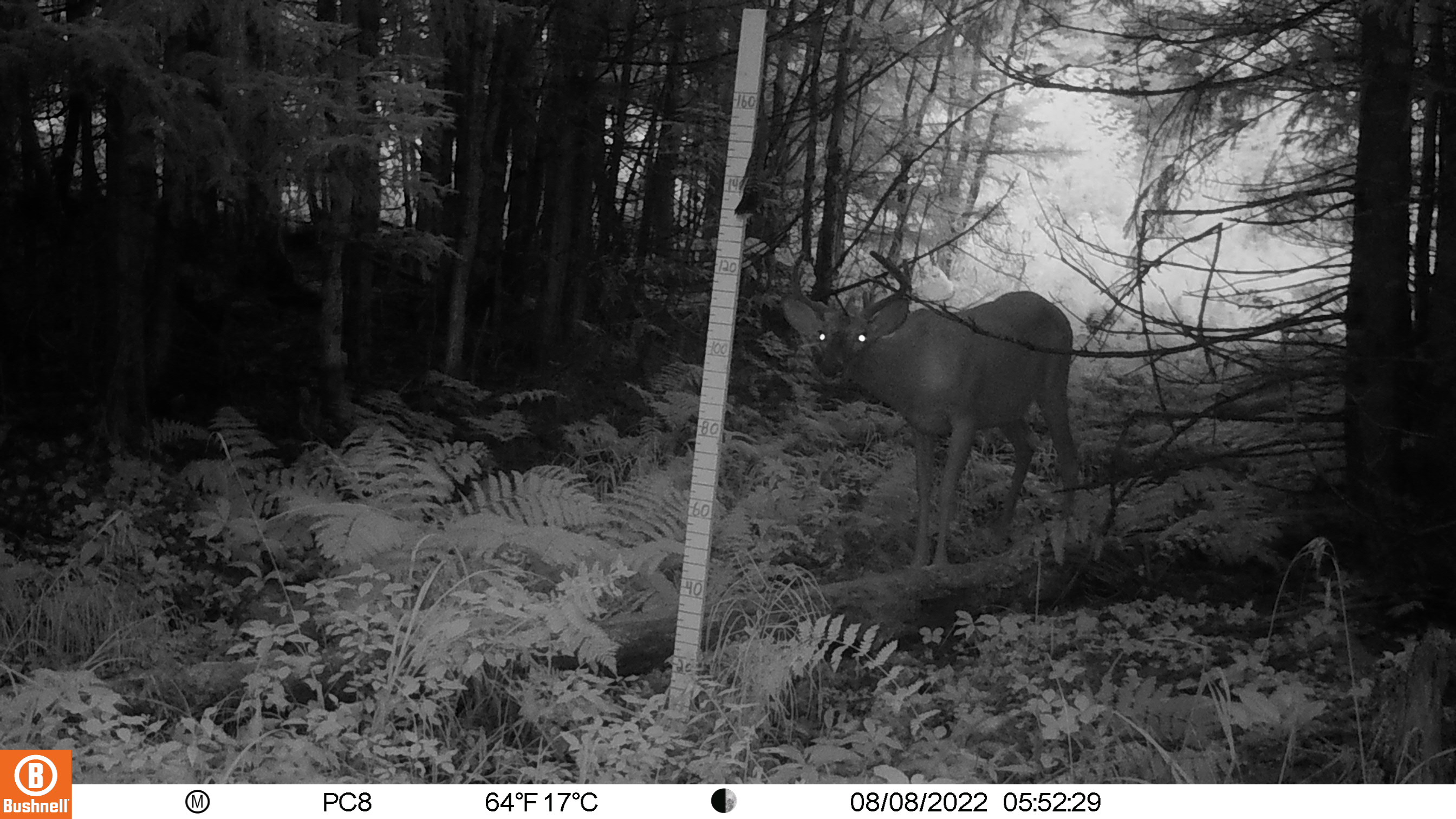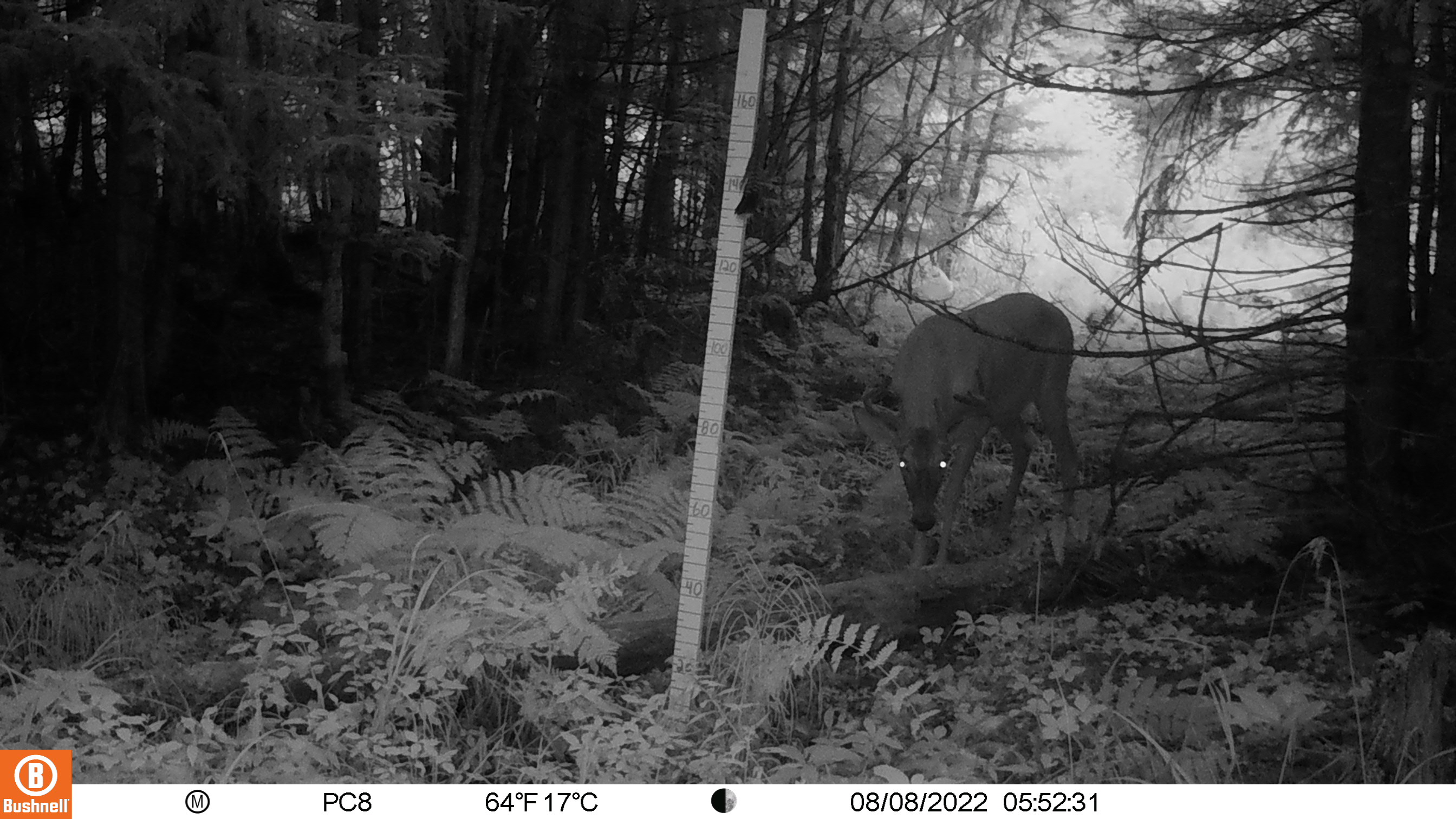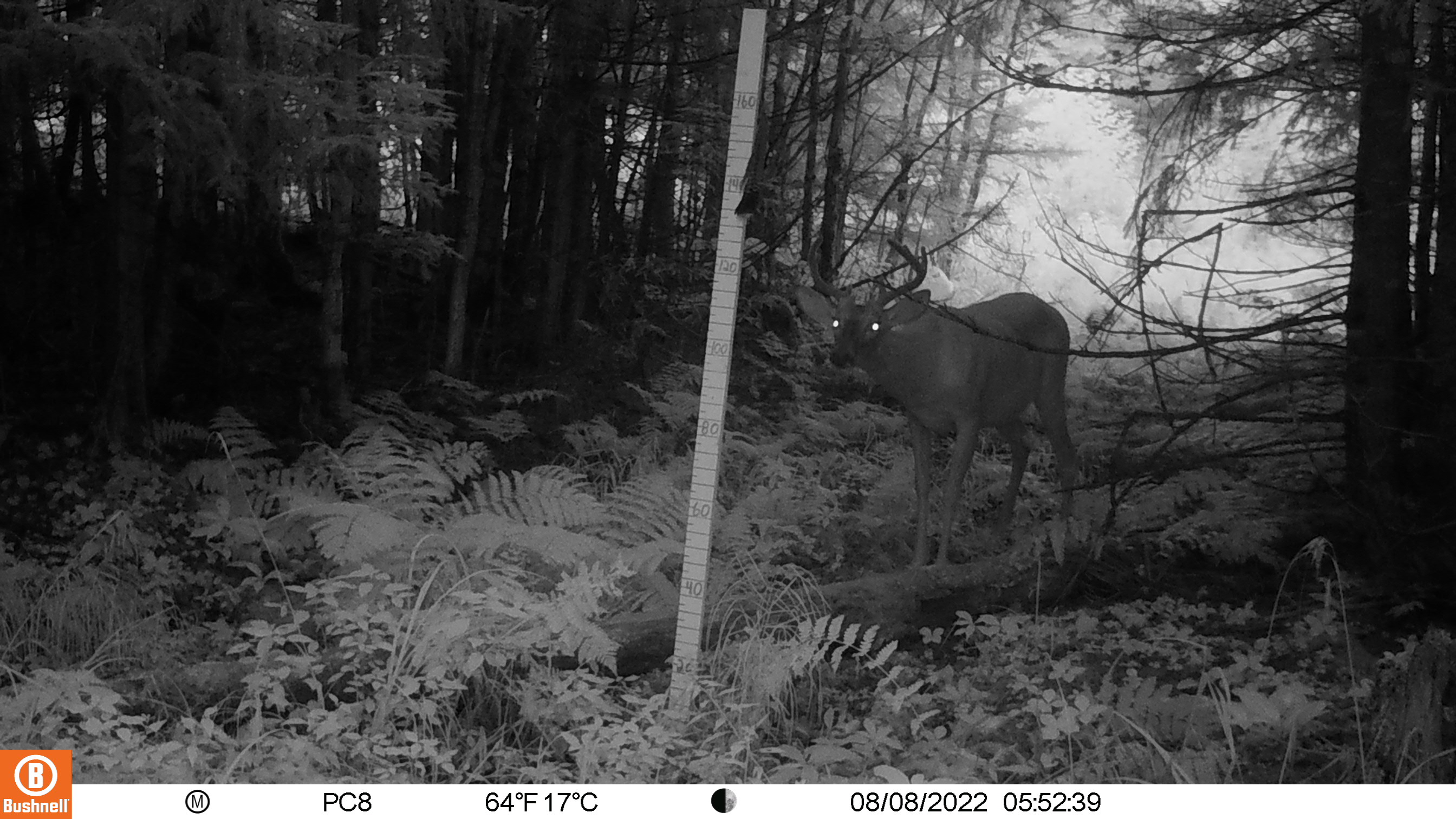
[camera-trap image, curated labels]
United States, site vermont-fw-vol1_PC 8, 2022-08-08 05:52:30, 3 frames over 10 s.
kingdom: Animalia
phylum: Chordata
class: Mammalia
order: Artiodactyla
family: Cervidae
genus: Odocoileus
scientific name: Odocoileus virginianus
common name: white-tailed deer